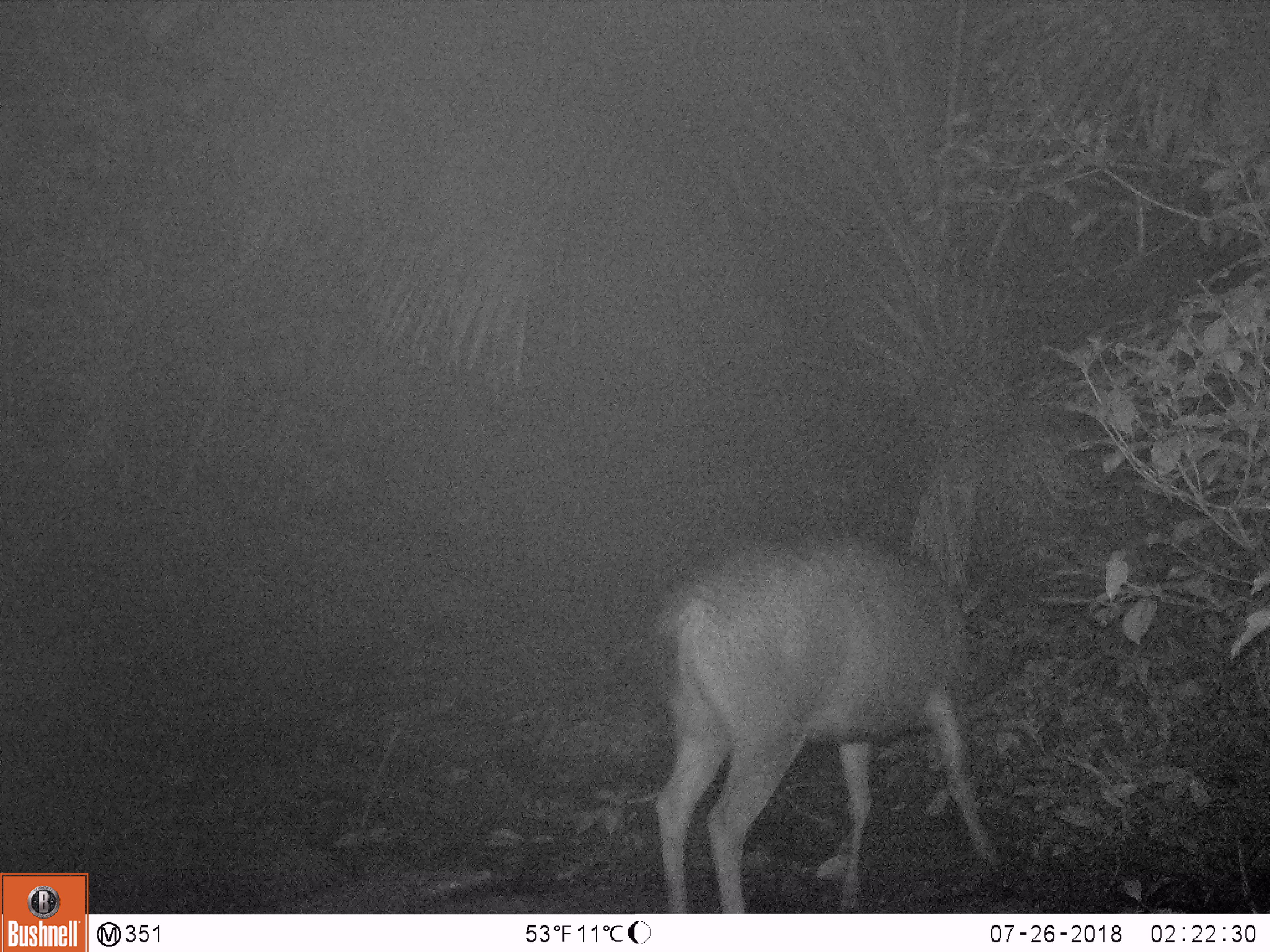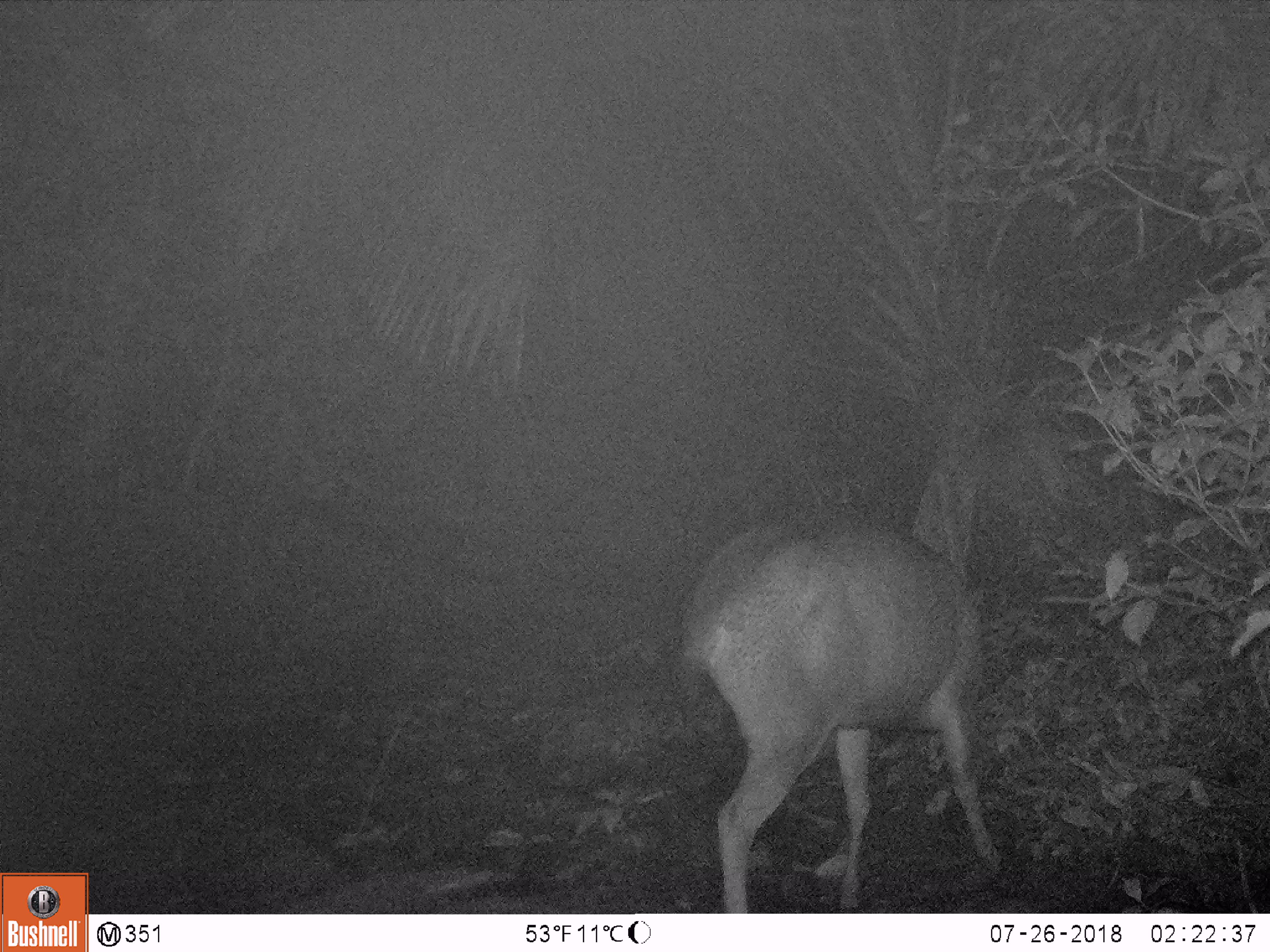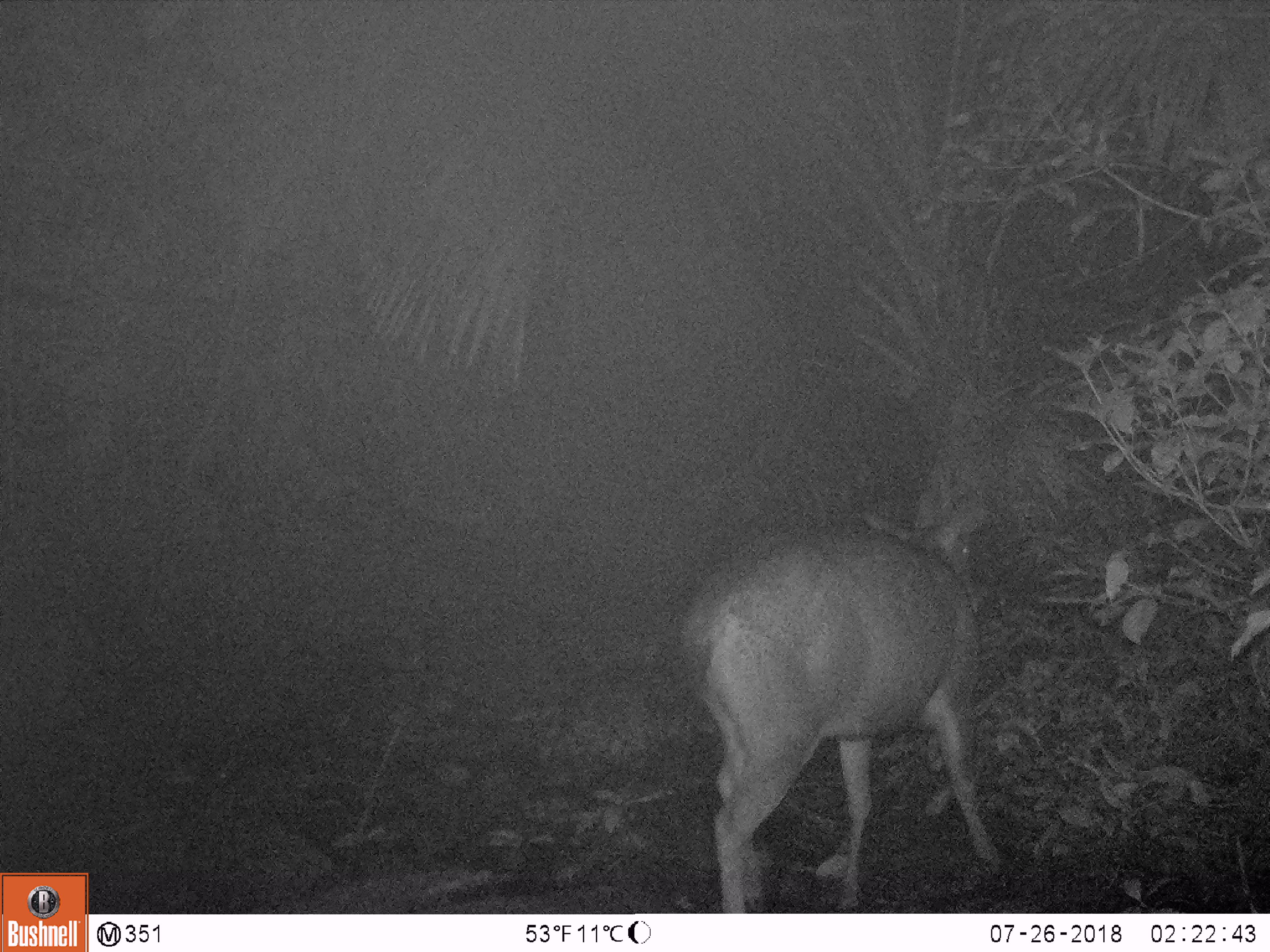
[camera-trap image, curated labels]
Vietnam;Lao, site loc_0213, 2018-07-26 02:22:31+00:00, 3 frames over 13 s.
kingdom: Animalia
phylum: Chordata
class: Mammalia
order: Artiodactyla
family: Cervidae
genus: Rusa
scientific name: Rusa unicolor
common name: sambar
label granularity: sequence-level